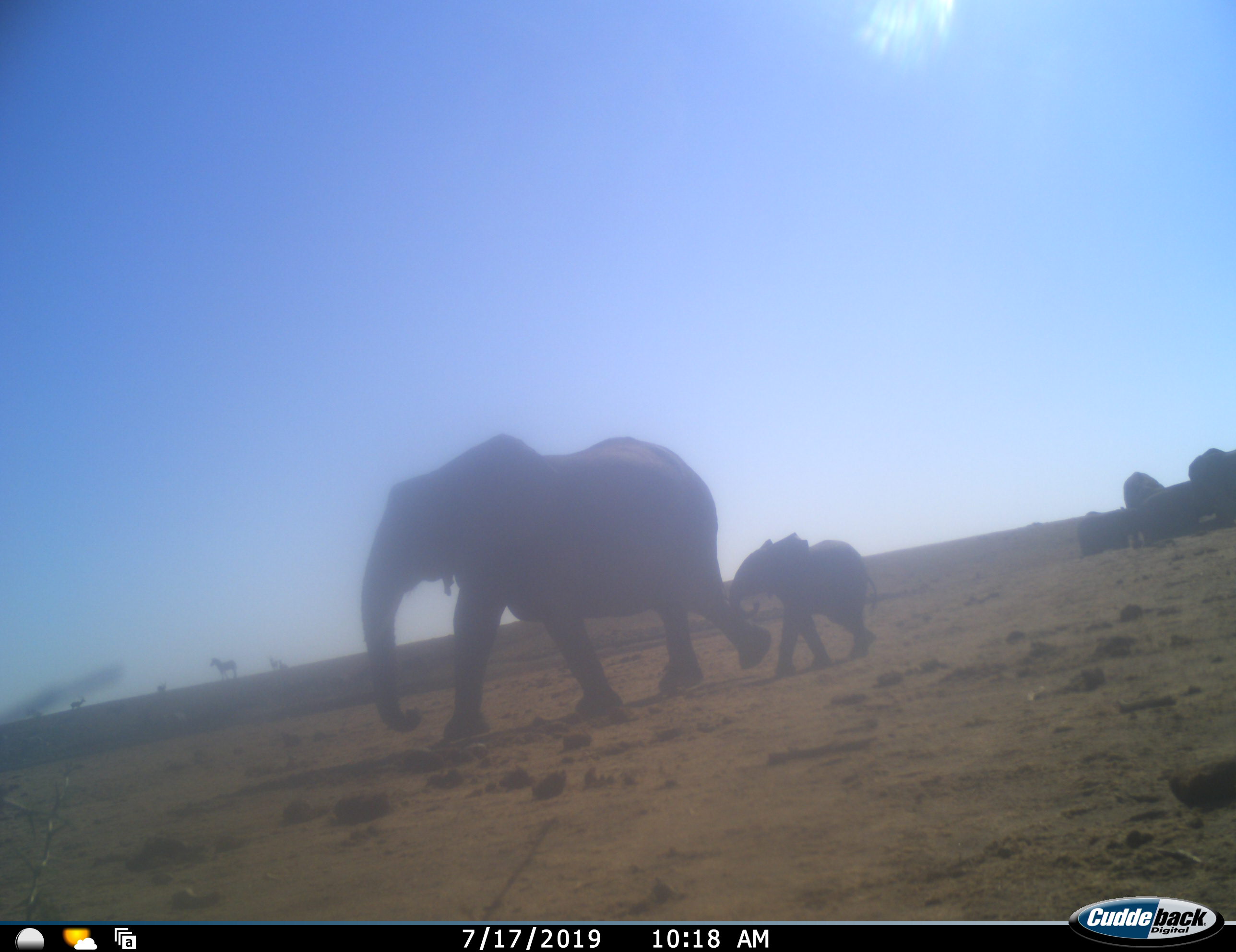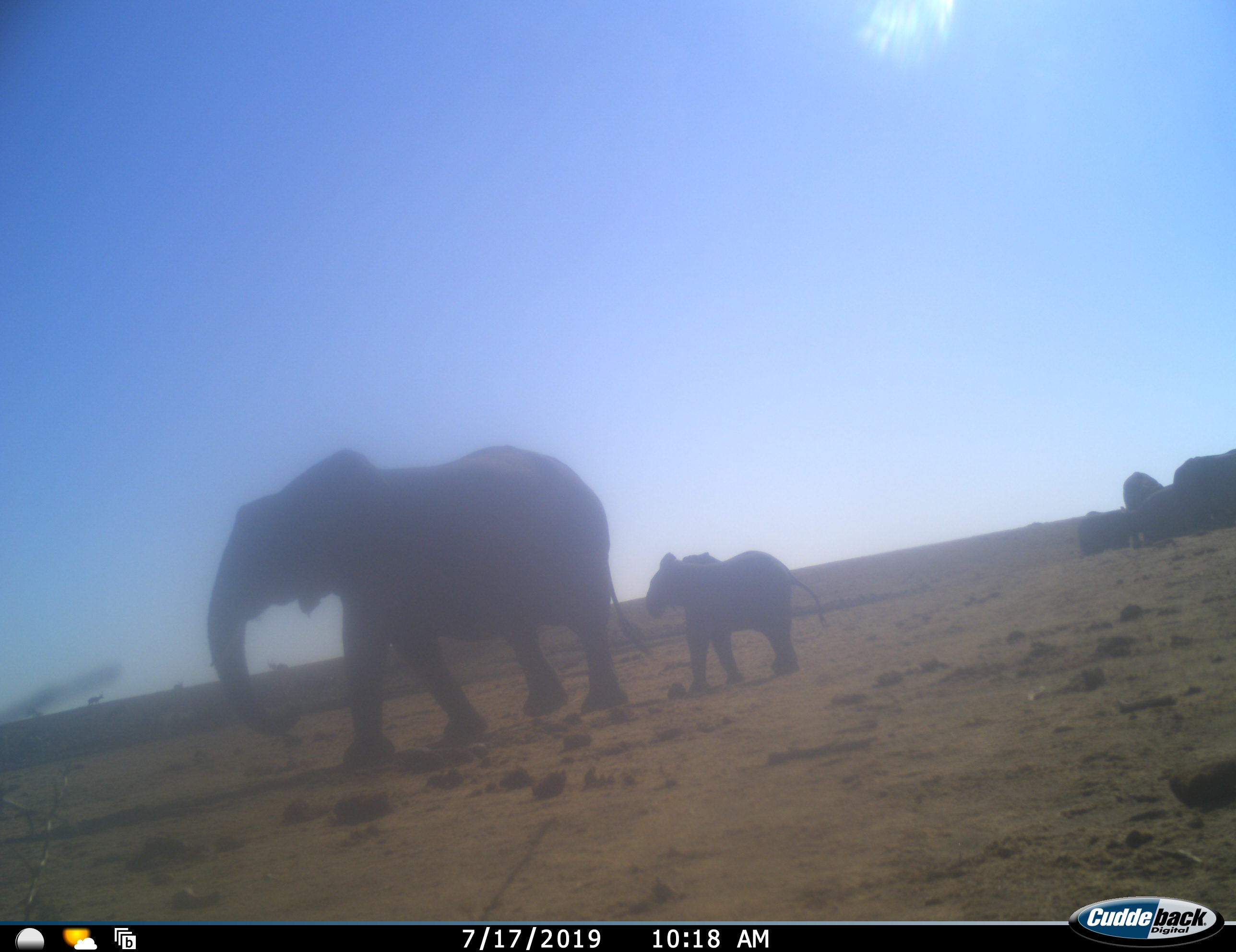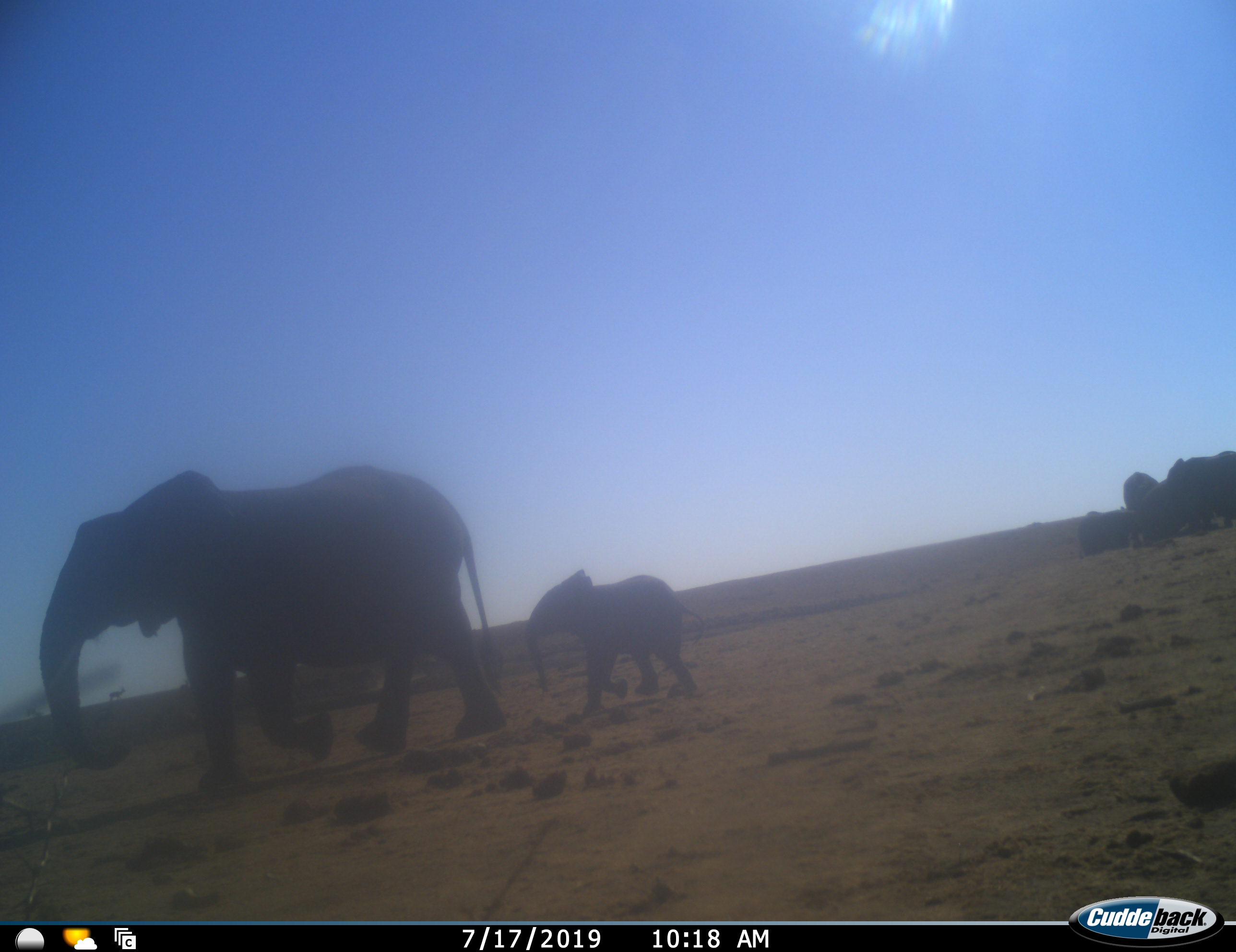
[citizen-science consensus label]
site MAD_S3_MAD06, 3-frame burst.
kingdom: Animalia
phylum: Chordata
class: Mammalia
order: Proboscidea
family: Elephantidae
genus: Loxodonta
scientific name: Loxodonta africana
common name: african bush elephant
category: elephant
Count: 6.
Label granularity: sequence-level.